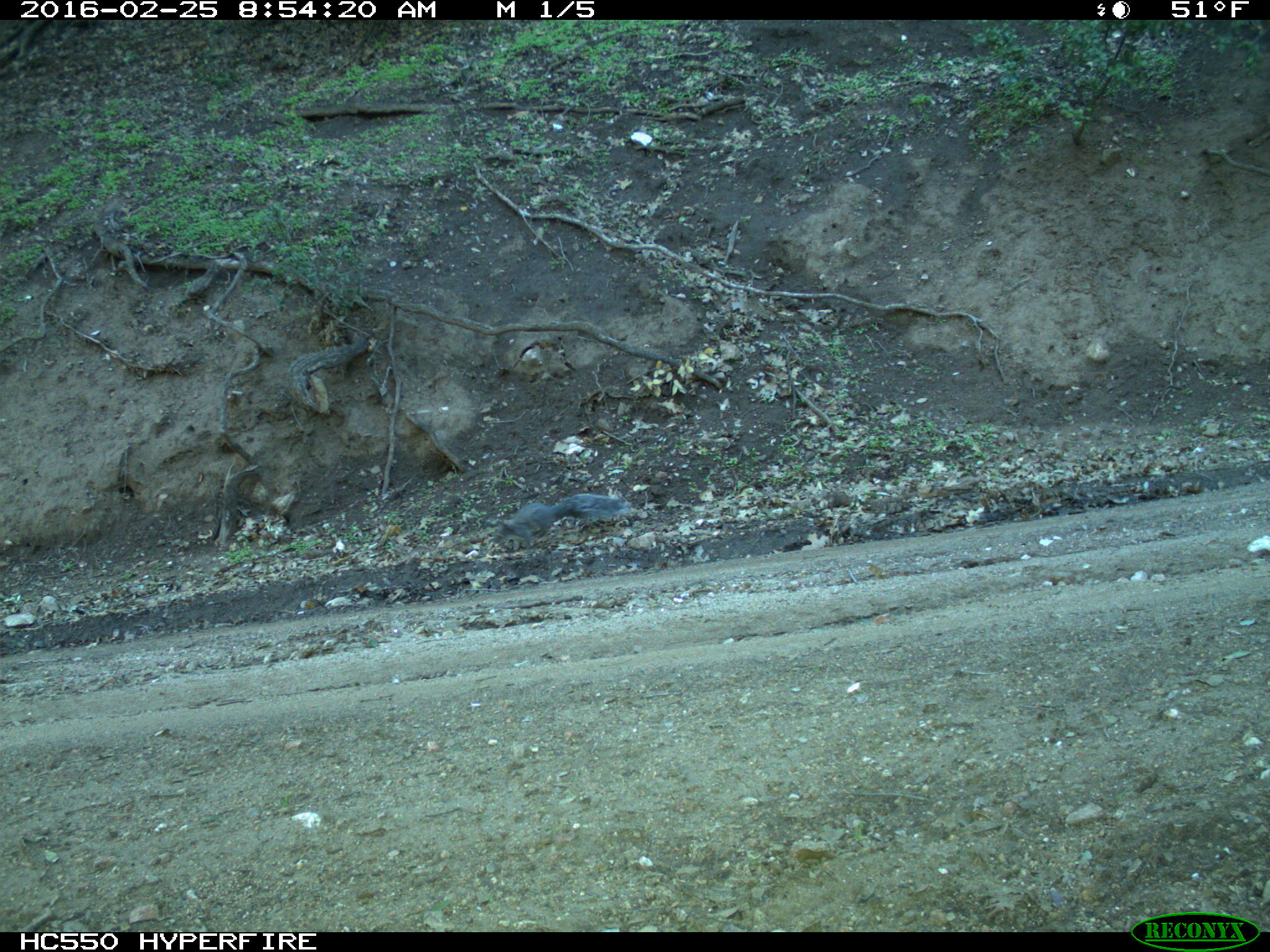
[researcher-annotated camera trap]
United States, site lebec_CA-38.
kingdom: Animalia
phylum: Chordata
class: Mammalia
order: Rodentia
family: Sciuridae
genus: Sciurus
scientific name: Sciurus carolinensis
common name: eastern gray squirrel